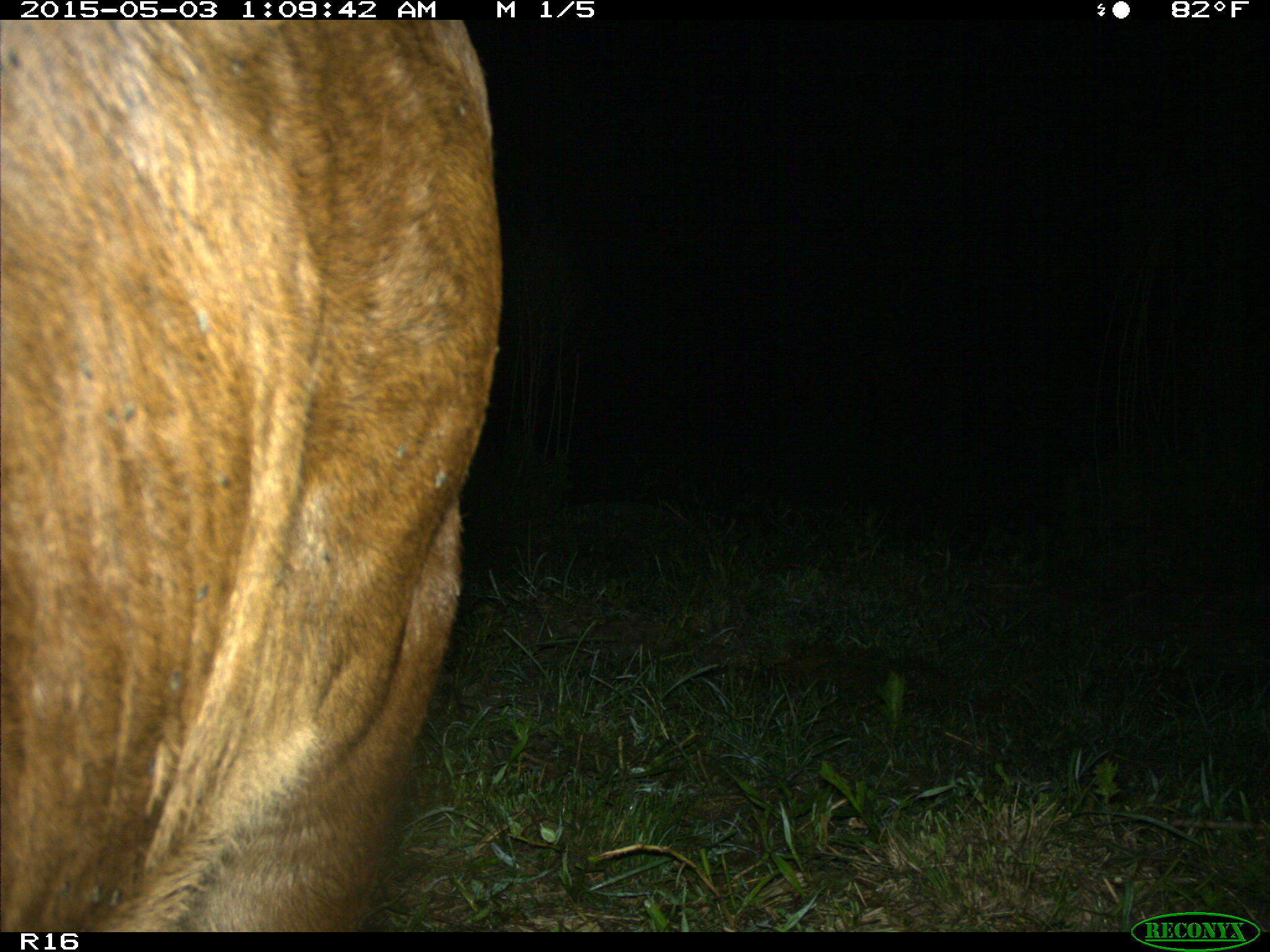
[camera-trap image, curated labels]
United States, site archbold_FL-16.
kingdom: Animalia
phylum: Chordata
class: Mammalia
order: Artiodactyla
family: Bovidae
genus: Bos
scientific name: Bos taurus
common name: domestic cow